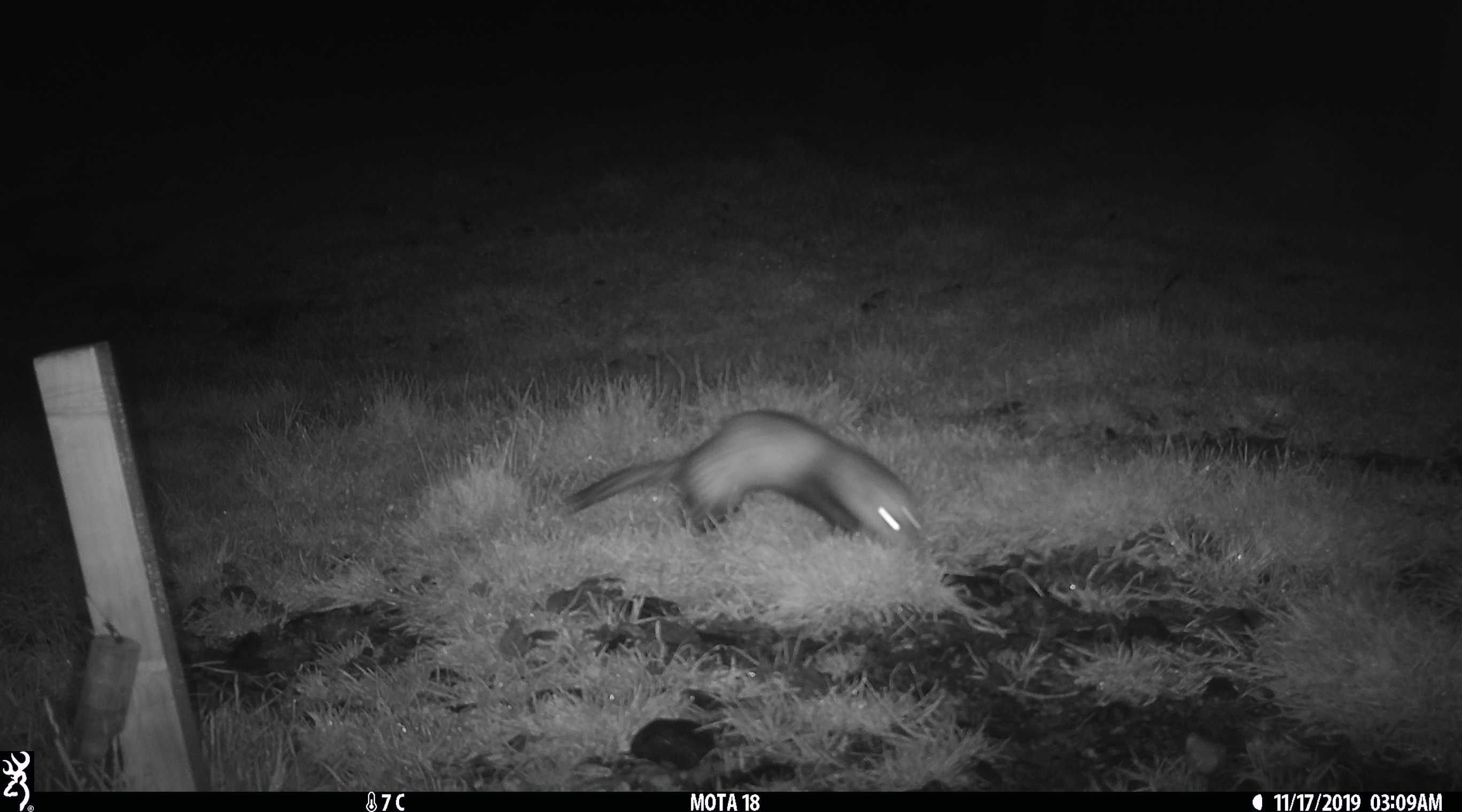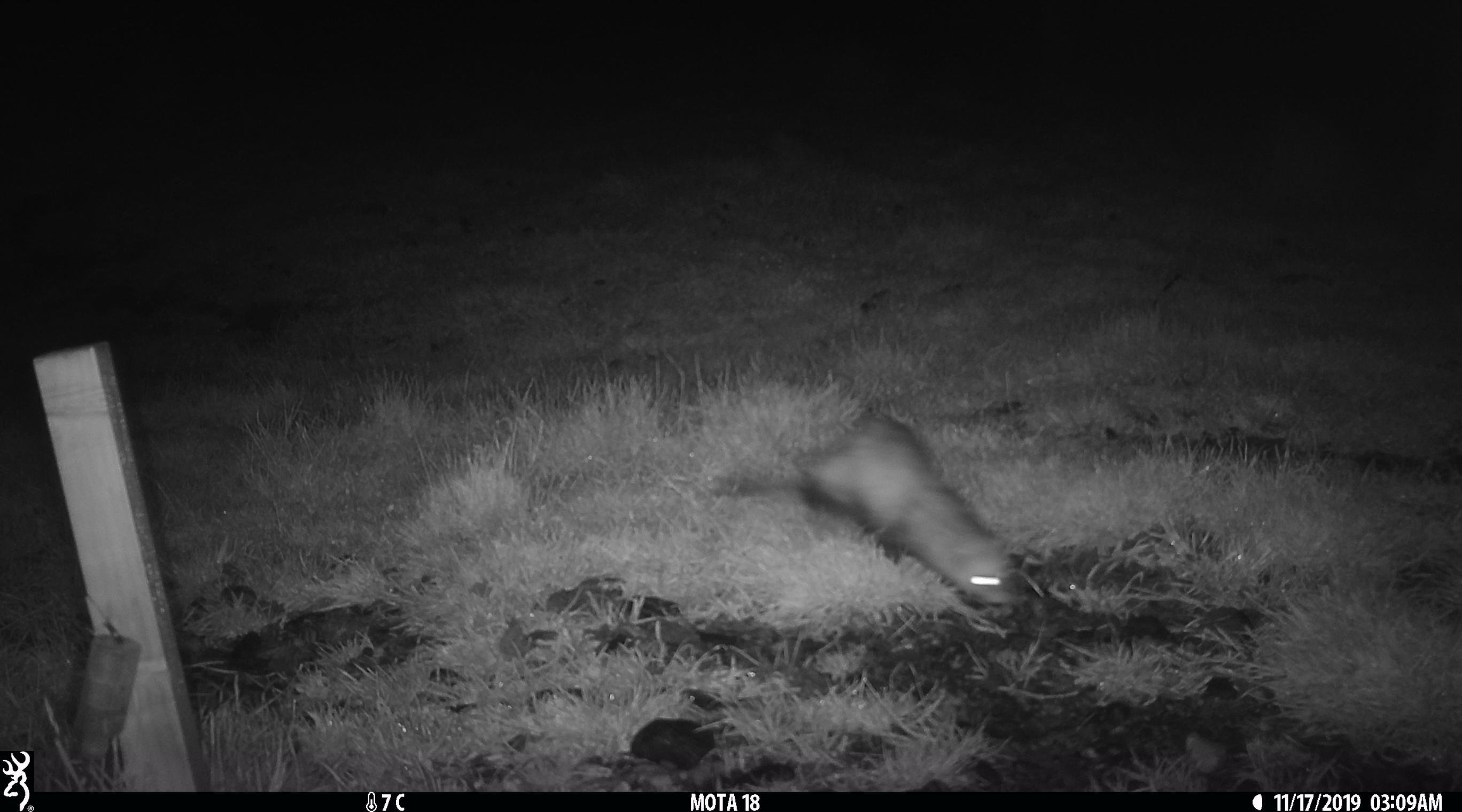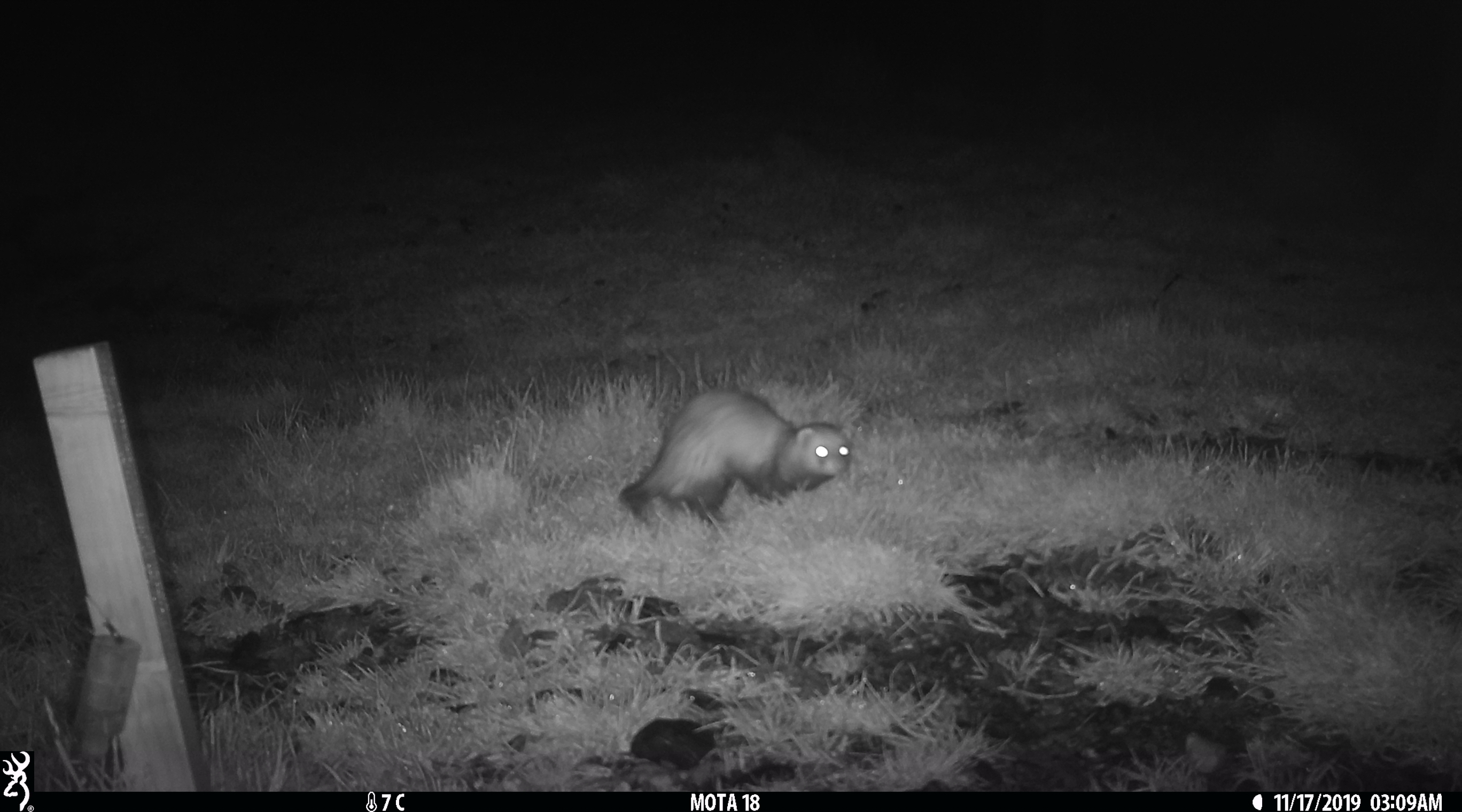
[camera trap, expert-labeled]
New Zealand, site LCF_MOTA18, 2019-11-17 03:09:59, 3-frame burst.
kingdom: Animalia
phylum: Chordata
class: Mammalia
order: Carnivora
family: Mustelidae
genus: Mustela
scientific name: Mustela furo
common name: ferret